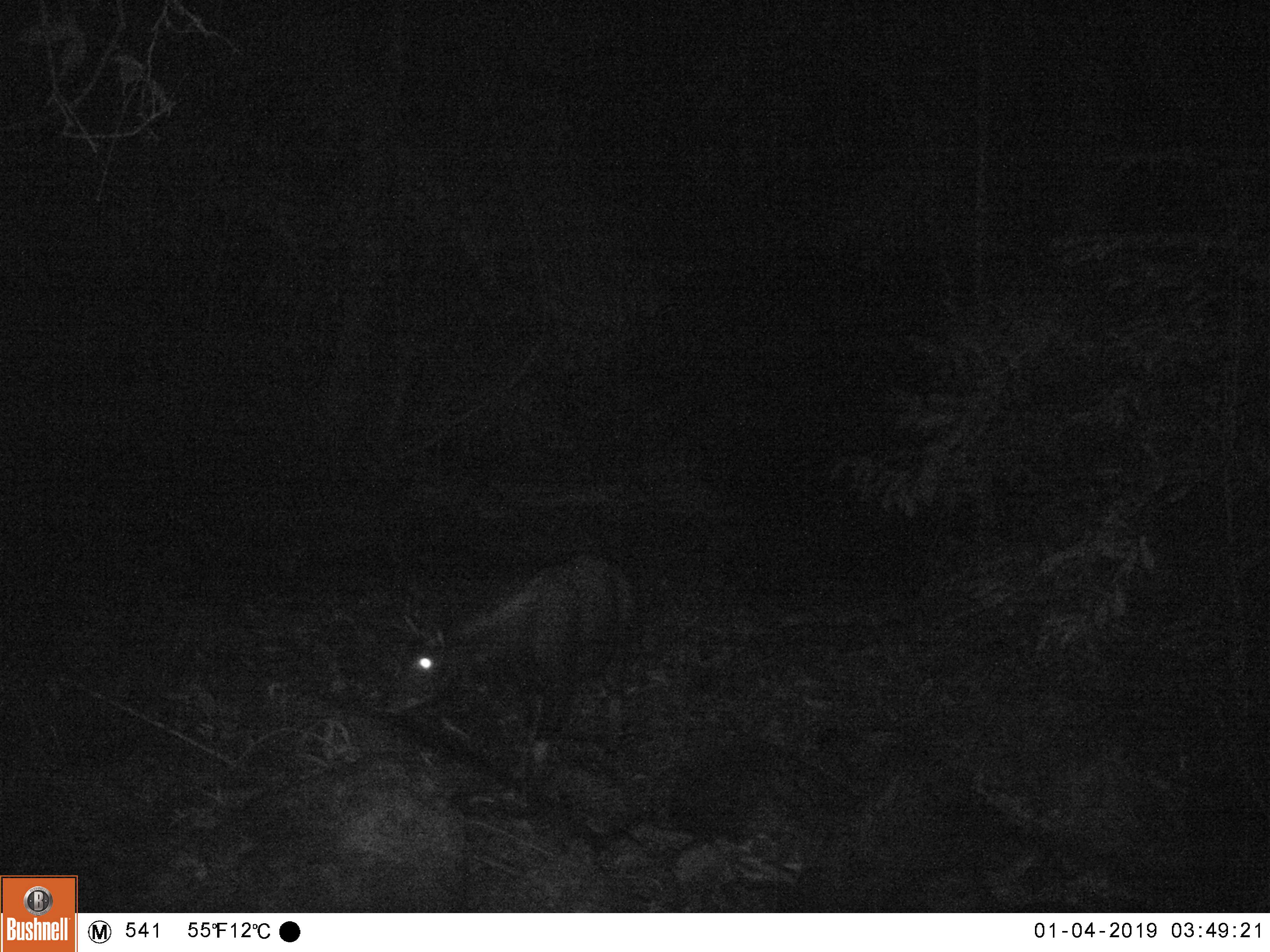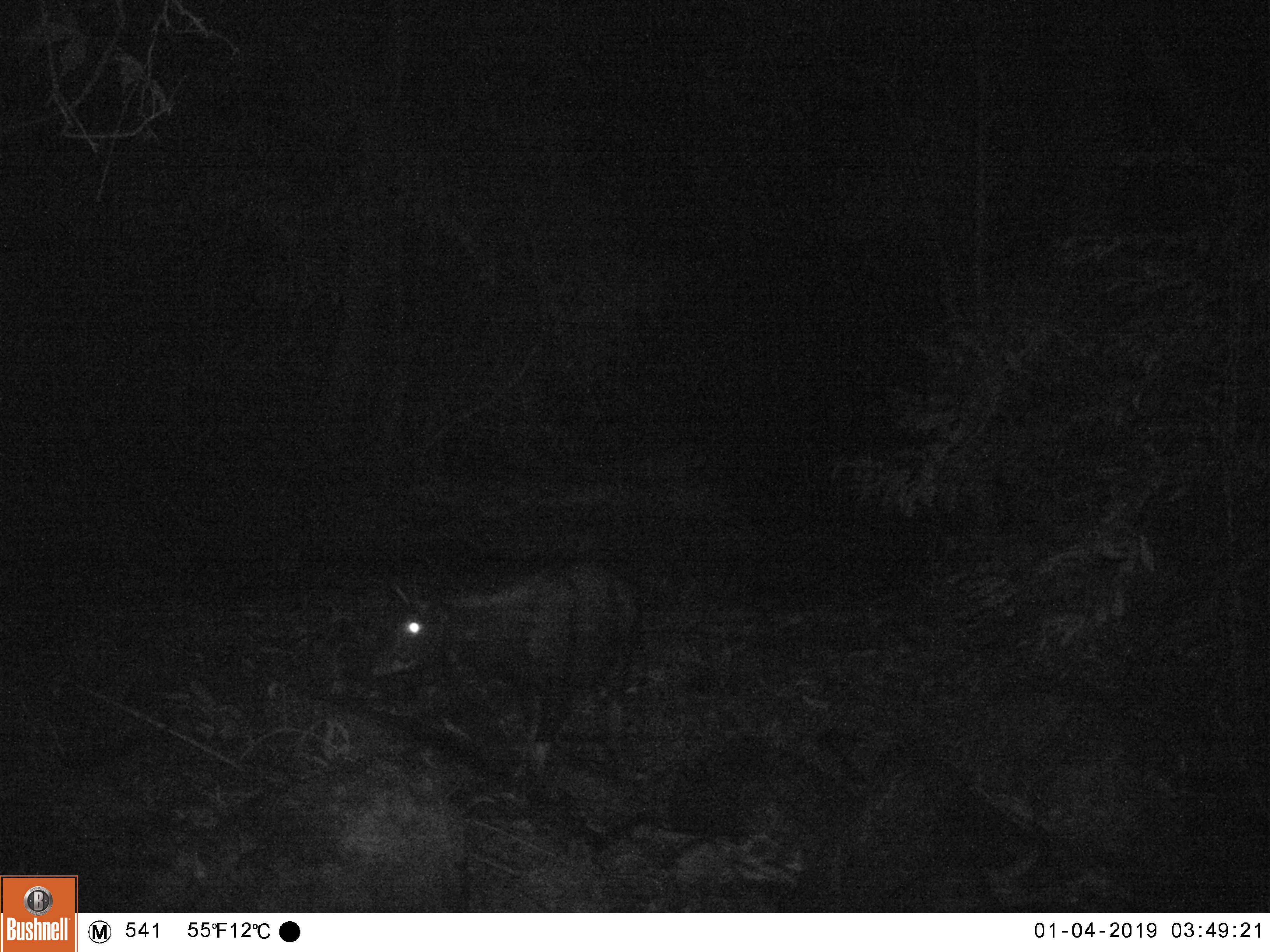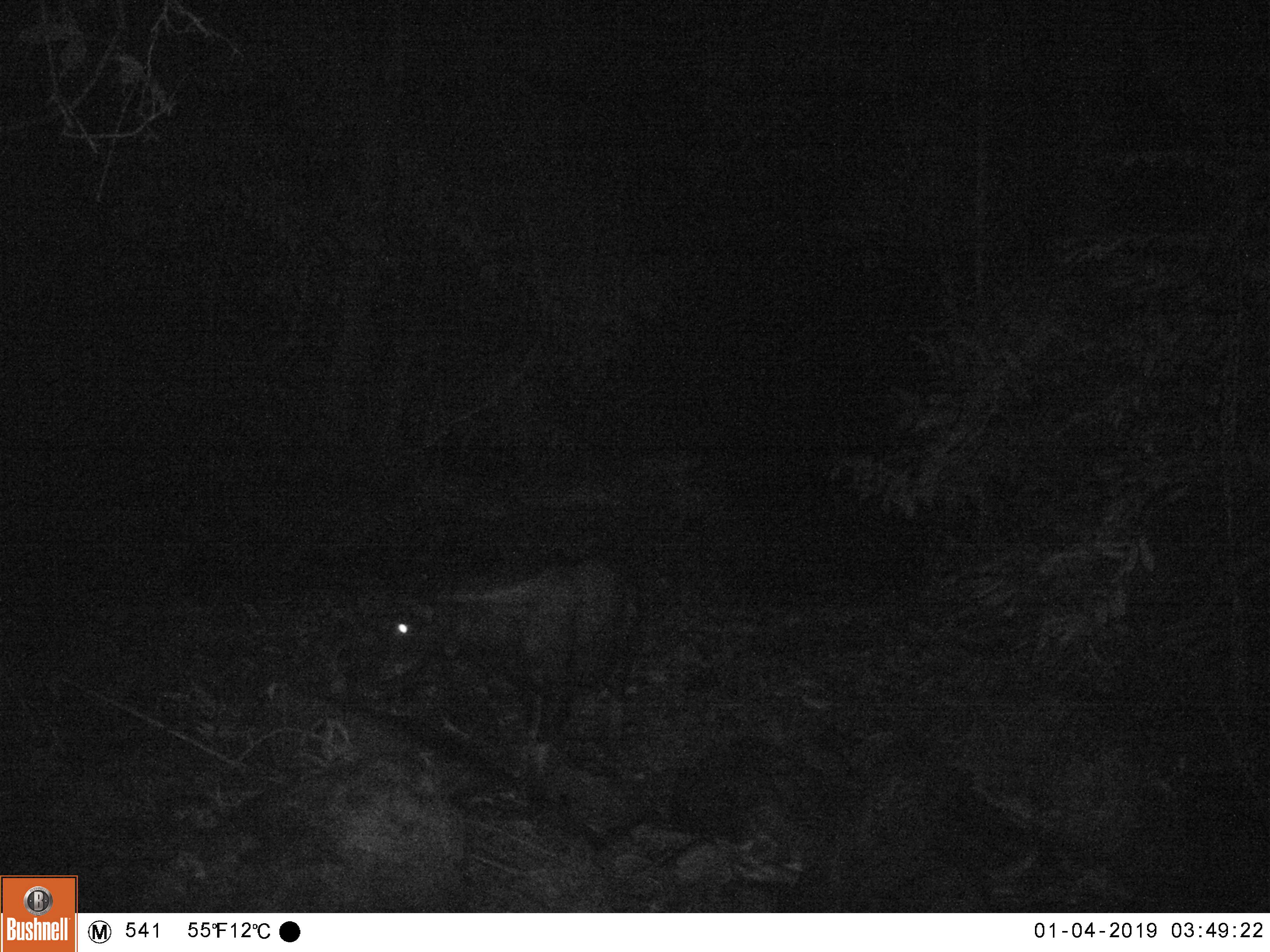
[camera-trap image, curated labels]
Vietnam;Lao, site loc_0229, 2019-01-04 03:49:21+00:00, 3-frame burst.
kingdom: Animalia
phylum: Chordata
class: Mammalia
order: Artiodactyla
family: Bovidae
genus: Capricornis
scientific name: Capricornis sumatraensis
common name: chinese serow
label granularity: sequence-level